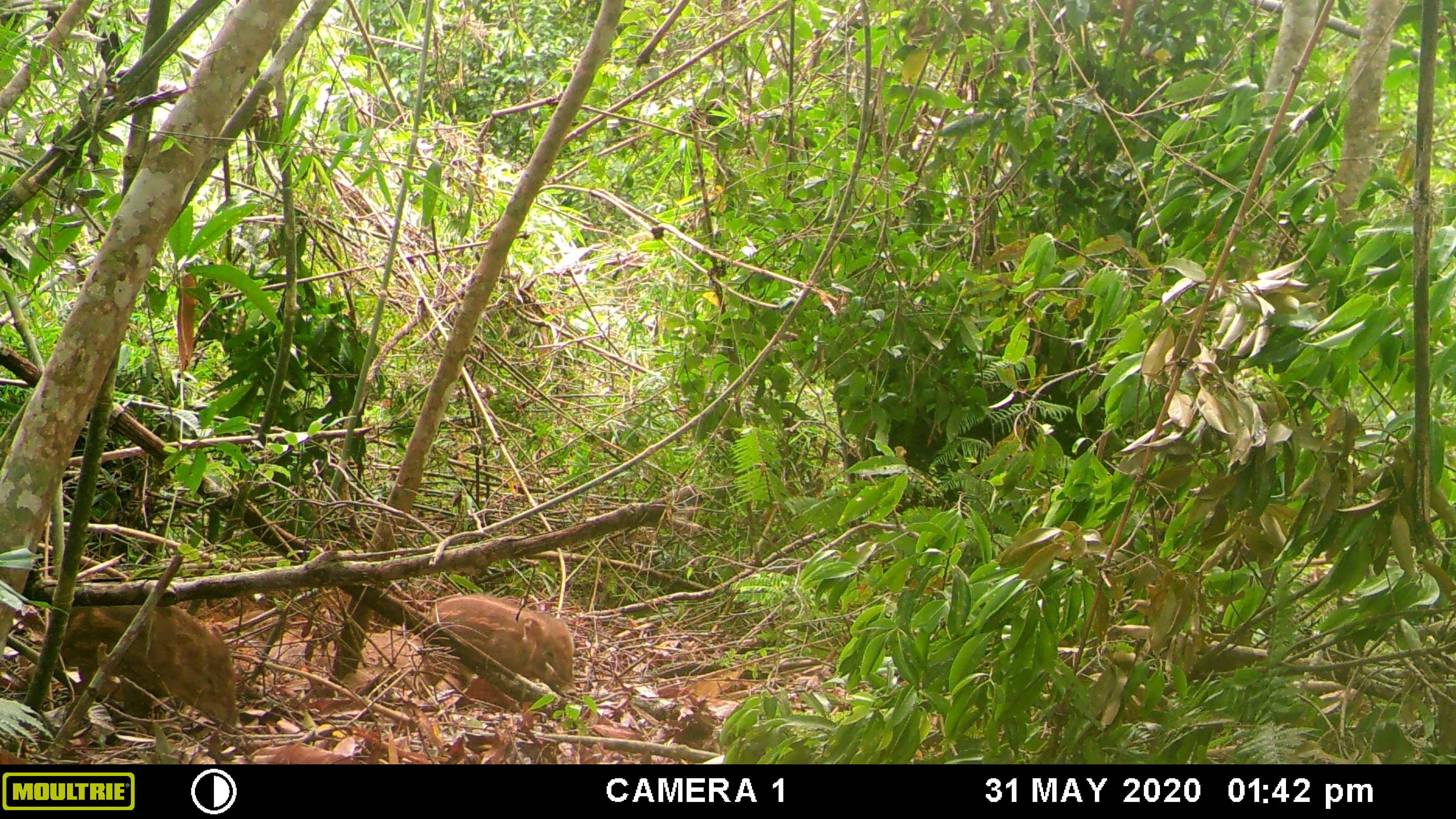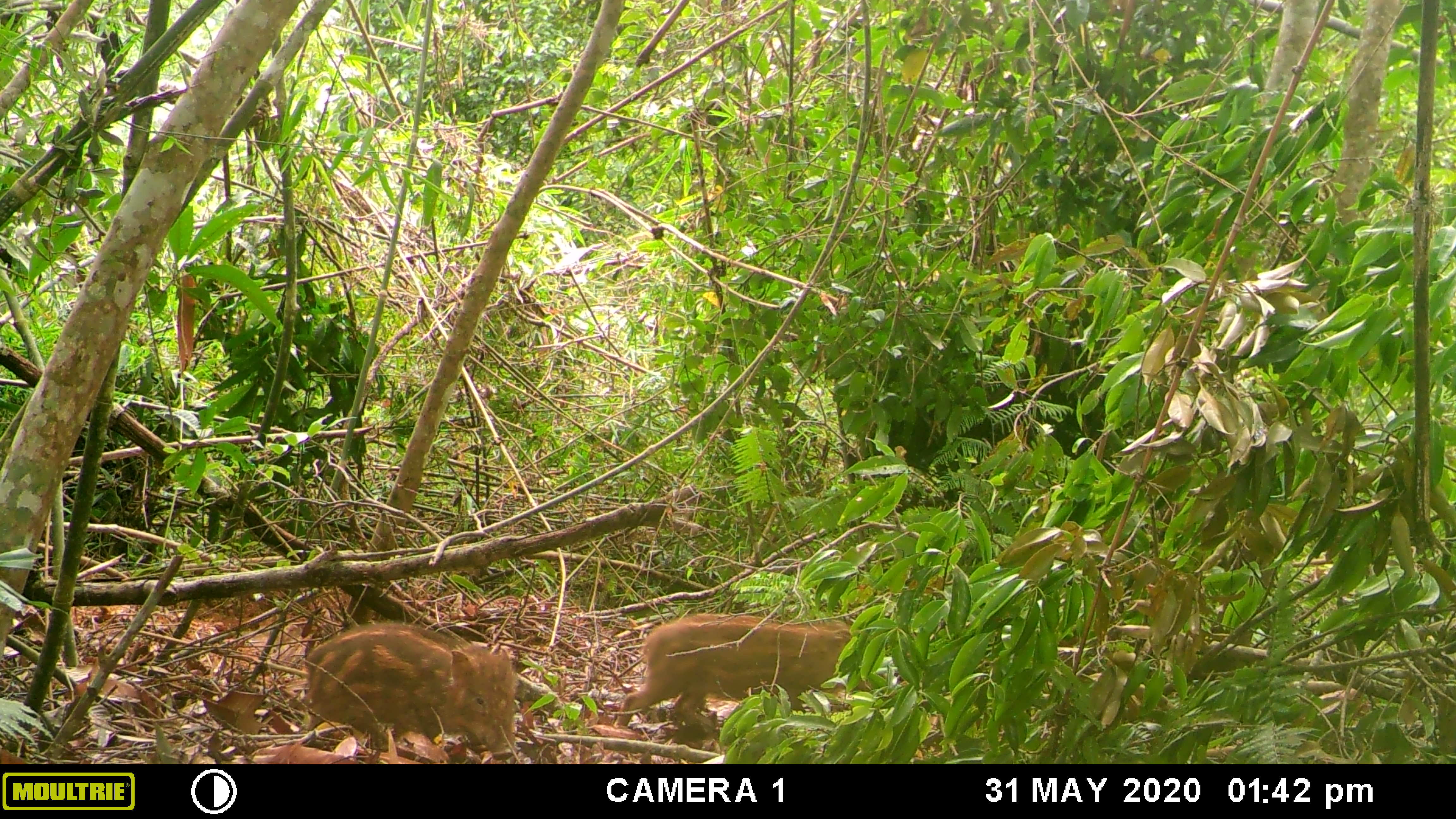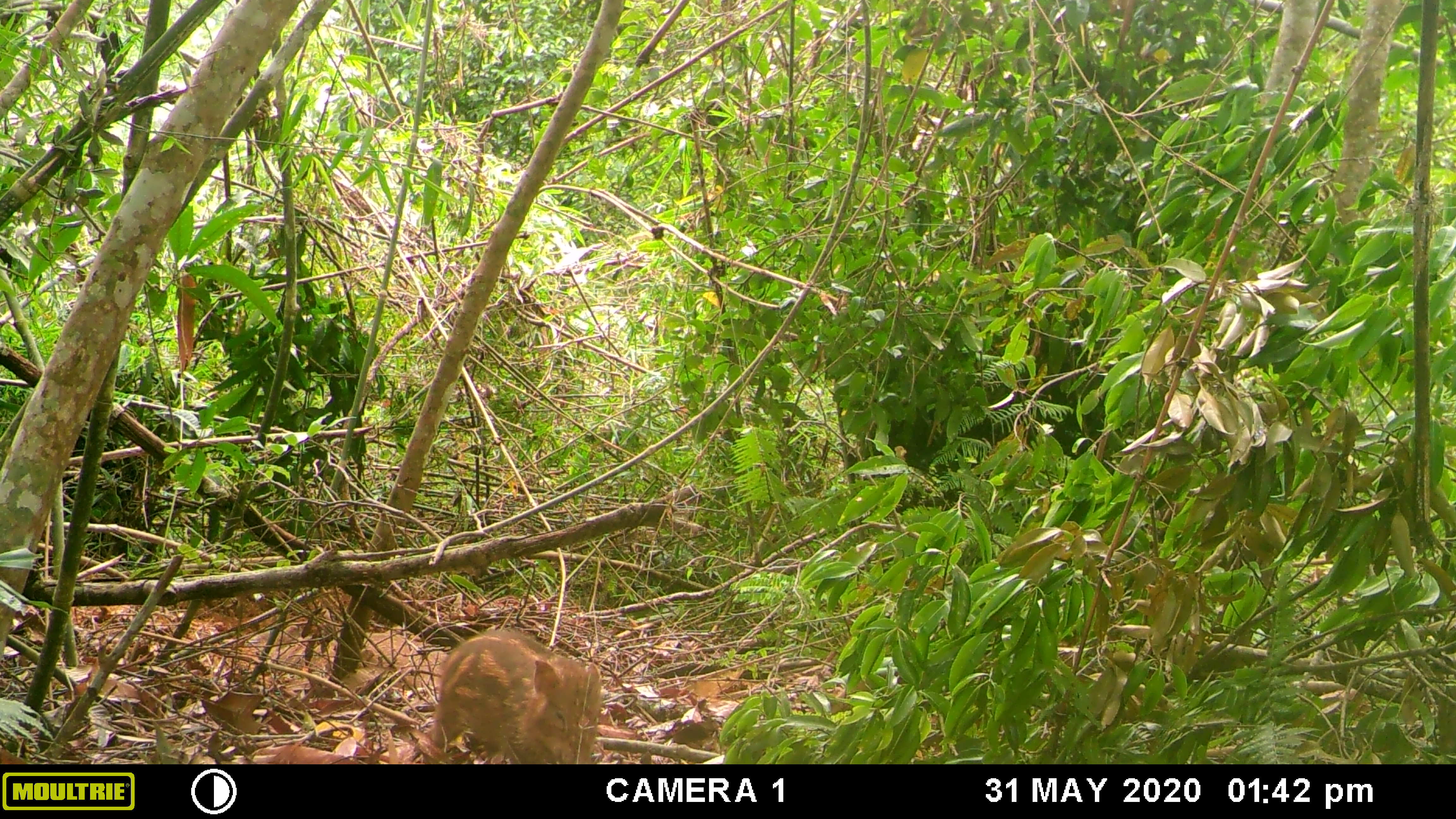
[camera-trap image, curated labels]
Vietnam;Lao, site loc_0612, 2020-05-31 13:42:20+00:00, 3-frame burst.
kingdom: Animalia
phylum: Chordata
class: Mammalia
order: Artiodactyla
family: Suidae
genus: Sus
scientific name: Sus scrofa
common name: eurasian wild pig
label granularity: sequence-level